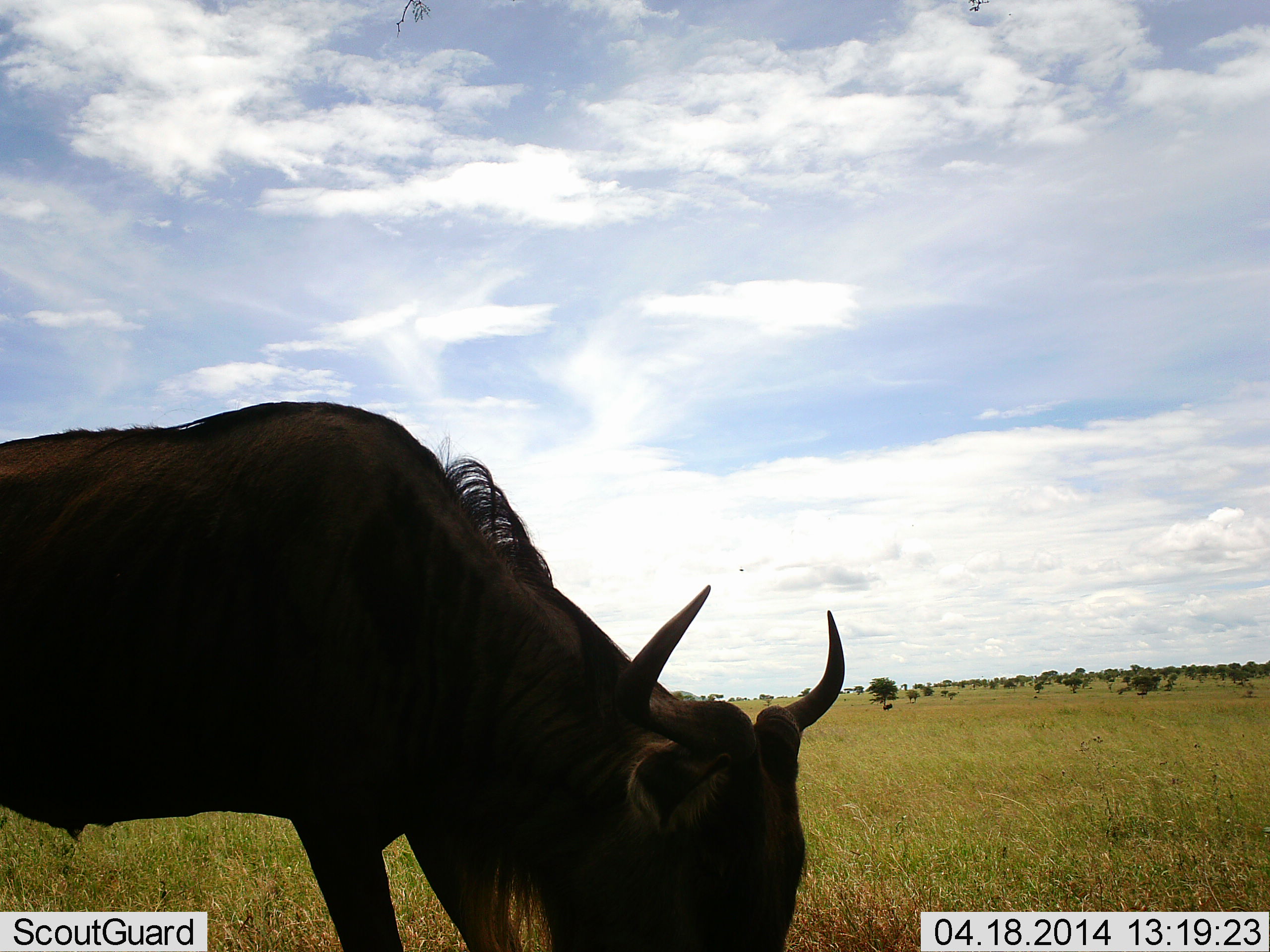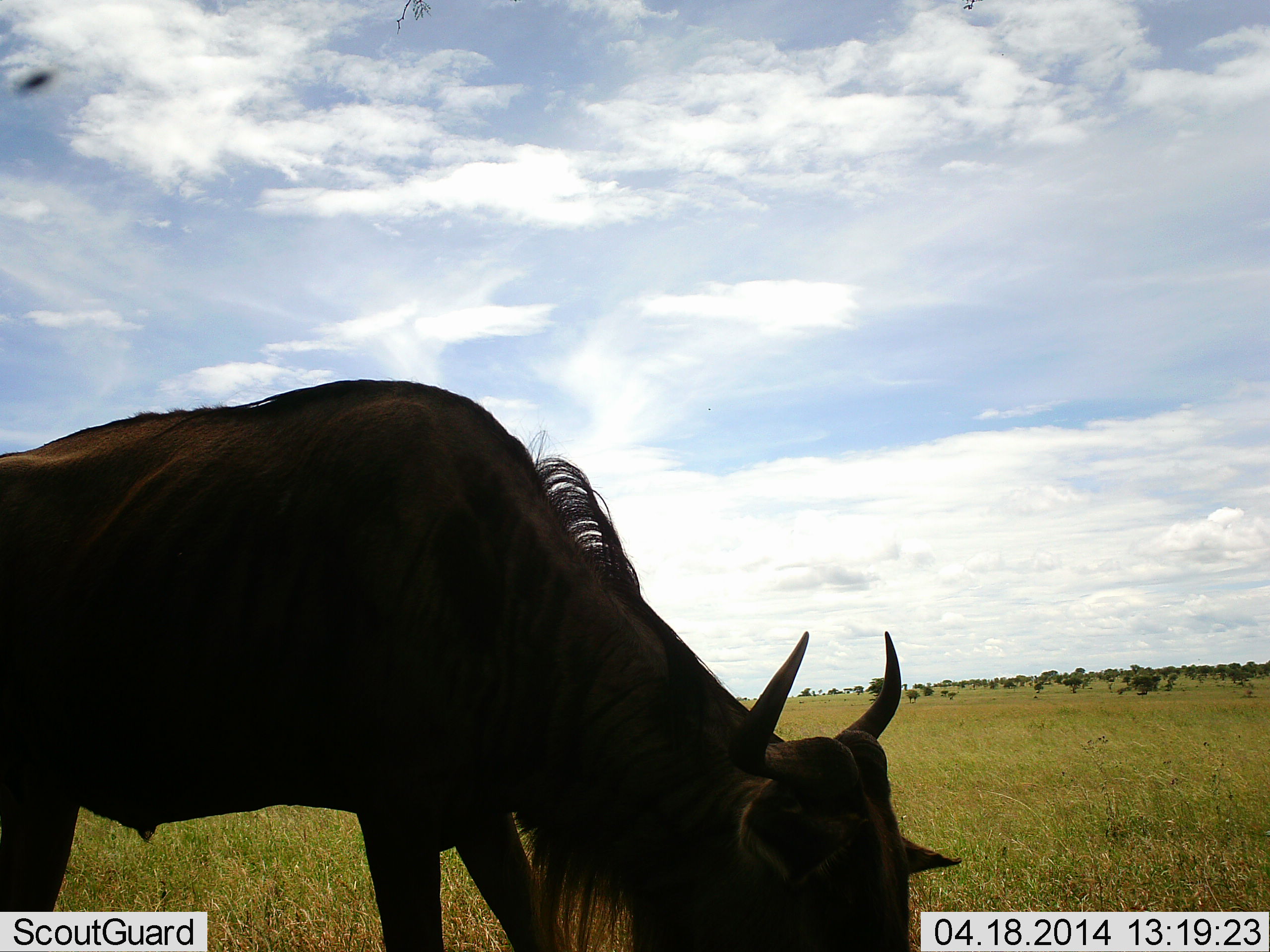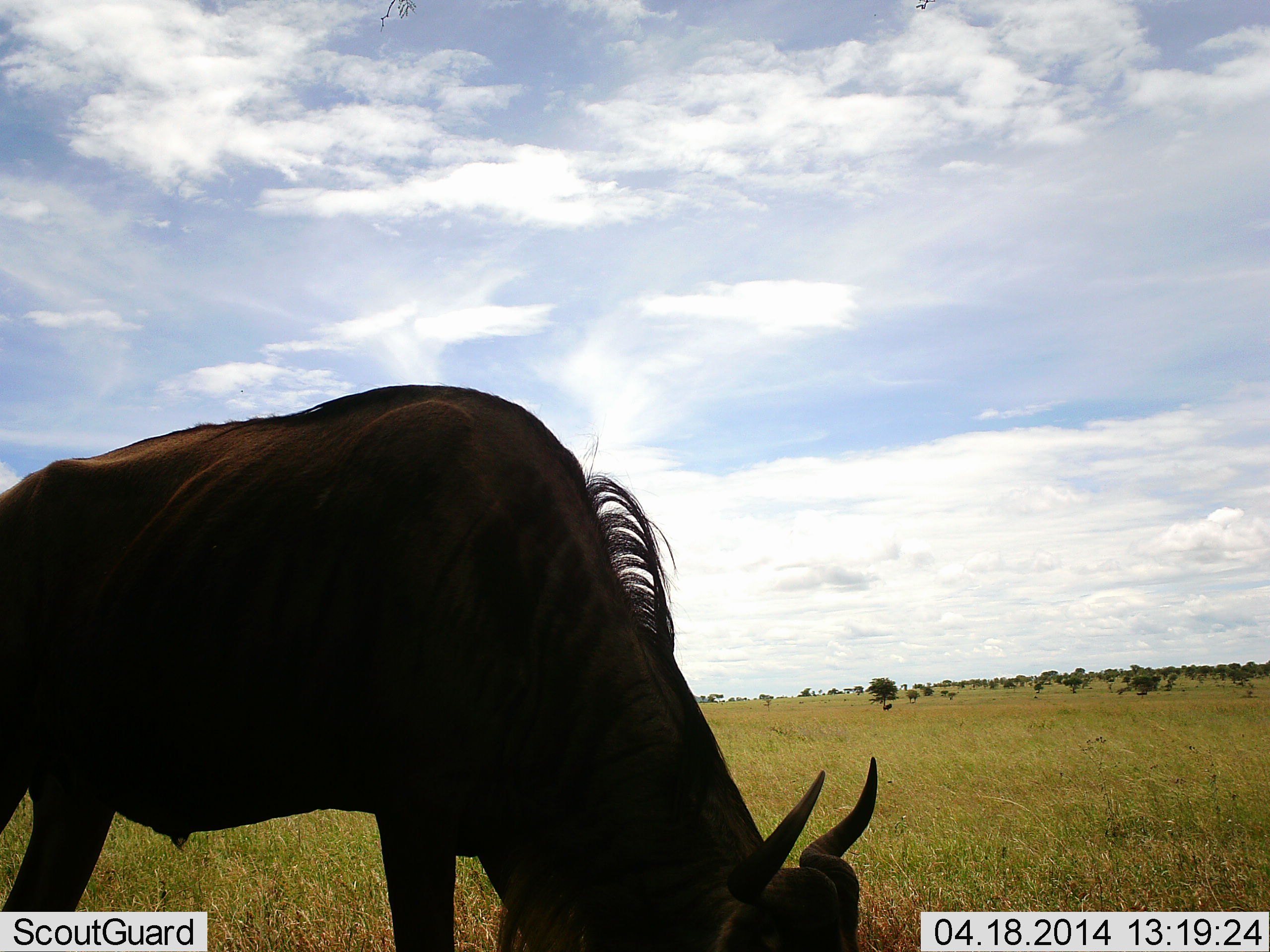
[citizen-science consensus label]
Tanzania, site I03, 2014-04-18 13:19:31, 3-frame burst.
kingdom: Animalia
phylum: Chordata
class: Mammalia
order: Artiodactyla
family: Bovidae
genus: Connochaetes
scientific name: Connochaetes taurinus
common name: blue wildebeest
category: wildebeest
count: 1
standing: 20%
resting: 0%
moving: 10%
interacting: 0%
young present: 0%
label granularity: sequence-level